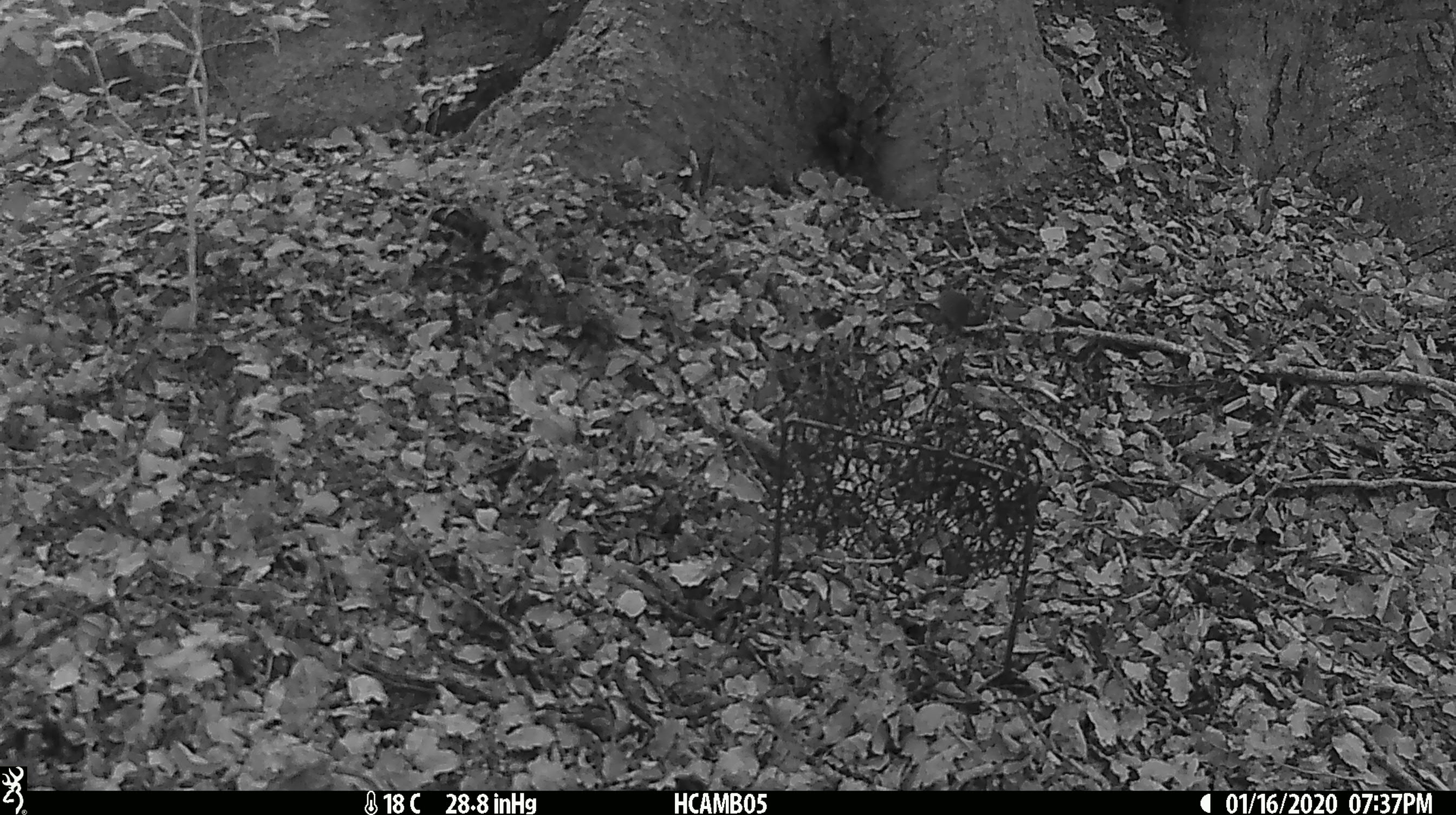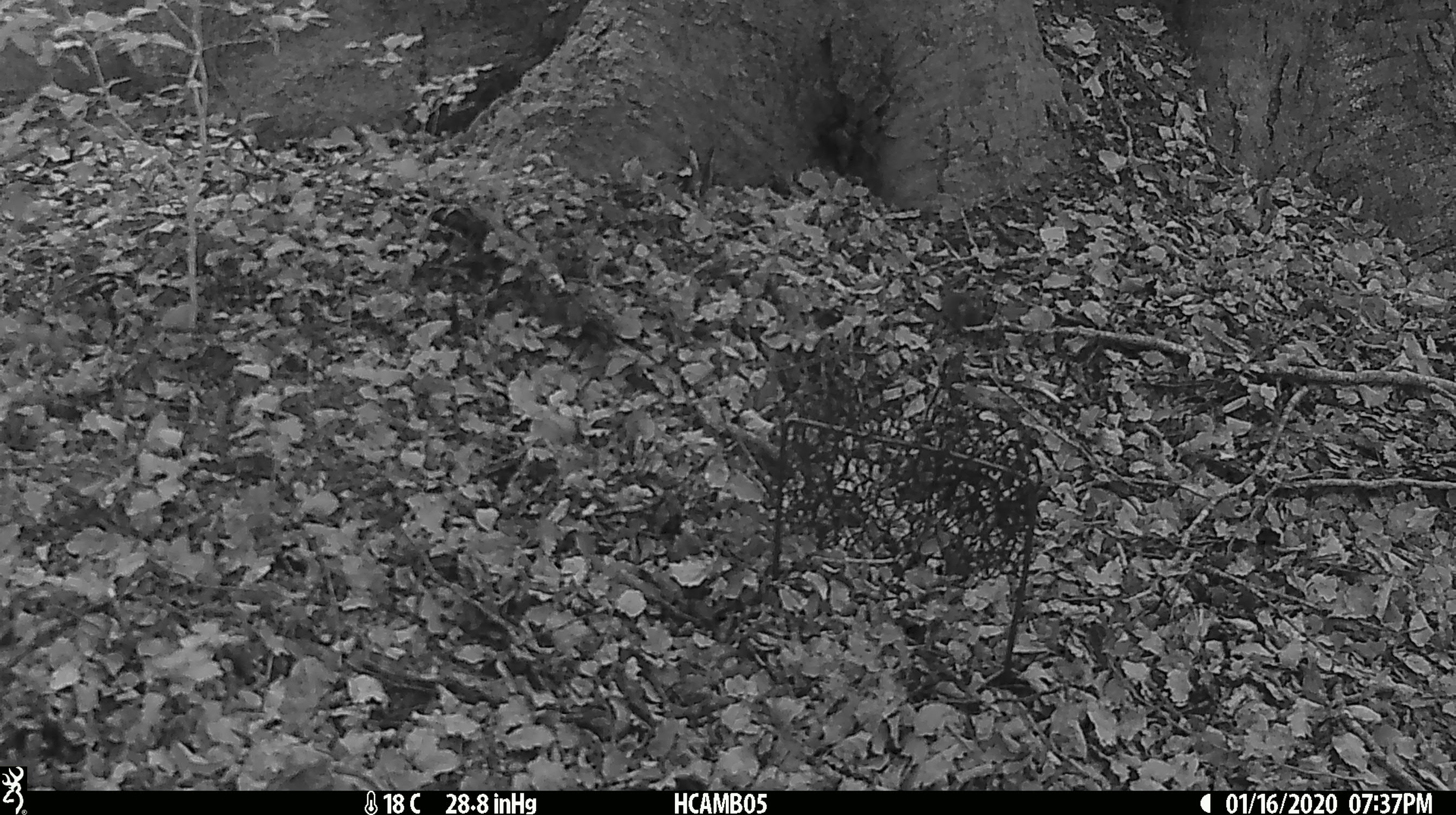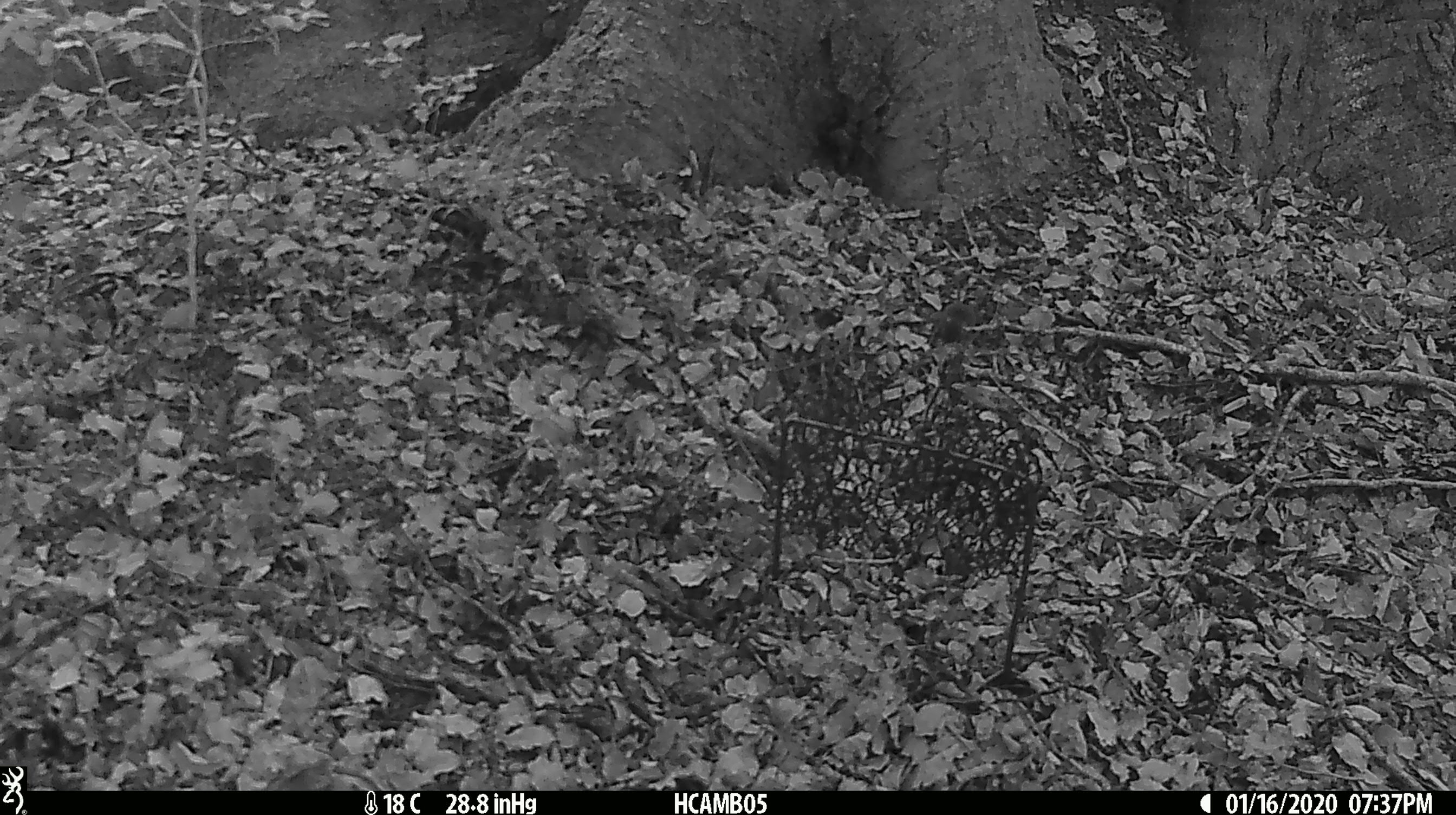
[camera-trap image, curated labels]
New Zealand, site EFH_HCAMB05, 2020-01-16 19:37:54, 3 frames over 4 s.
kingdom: Animalia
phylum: Chordata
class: Mammalia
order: Rodentia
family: Muridae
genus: Mus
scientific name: Mus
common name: mouse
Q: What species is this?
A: Mouse (Mus).